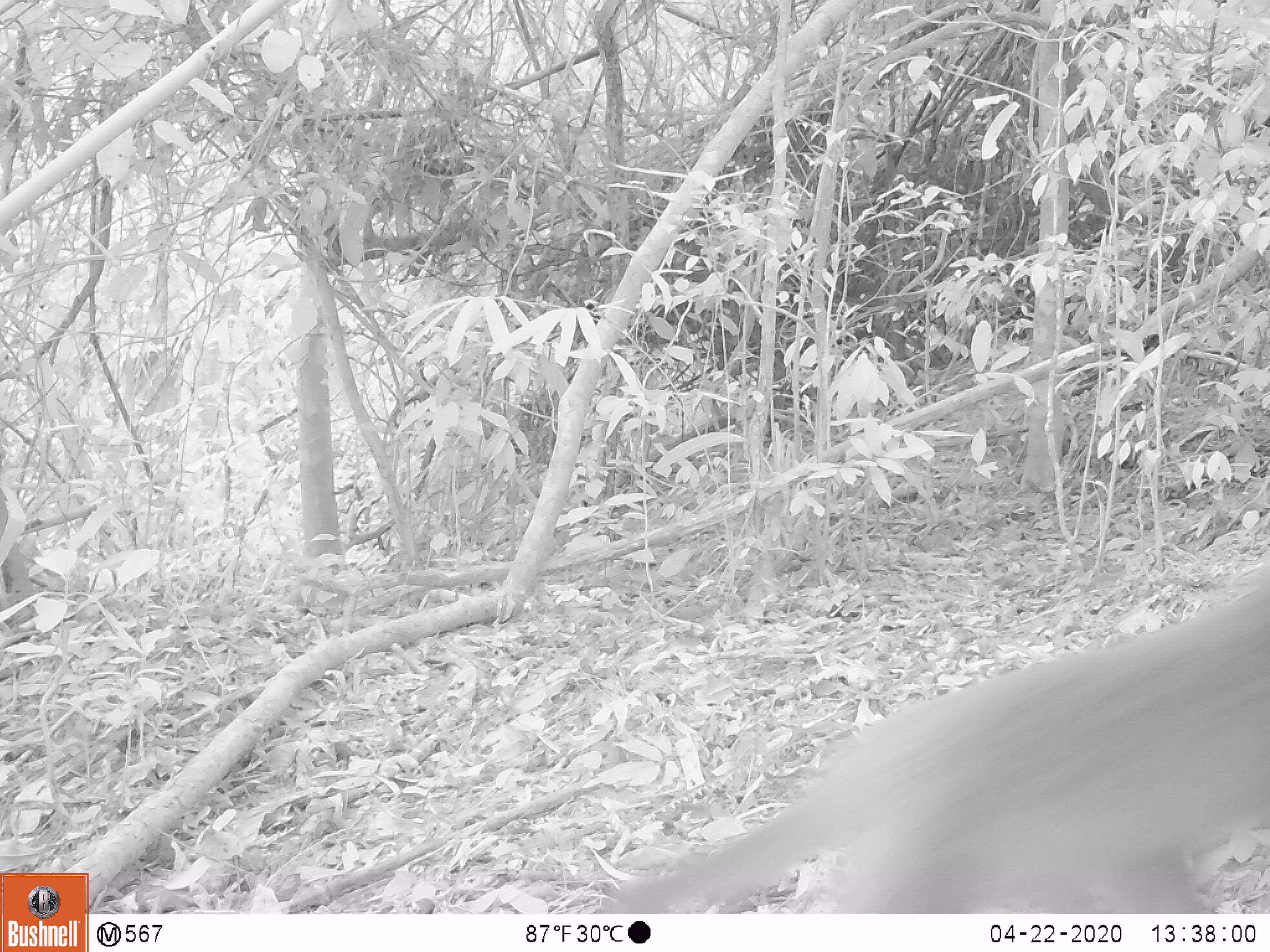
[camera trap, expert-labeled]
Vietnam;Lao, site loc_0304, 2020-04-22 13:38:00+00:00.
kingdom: Animalia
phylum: Chordata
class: Mammalia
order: Primates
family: Cercopithecidae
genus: Macaca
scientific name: Macaca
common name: macaque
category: unidentified macaque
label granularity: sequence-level